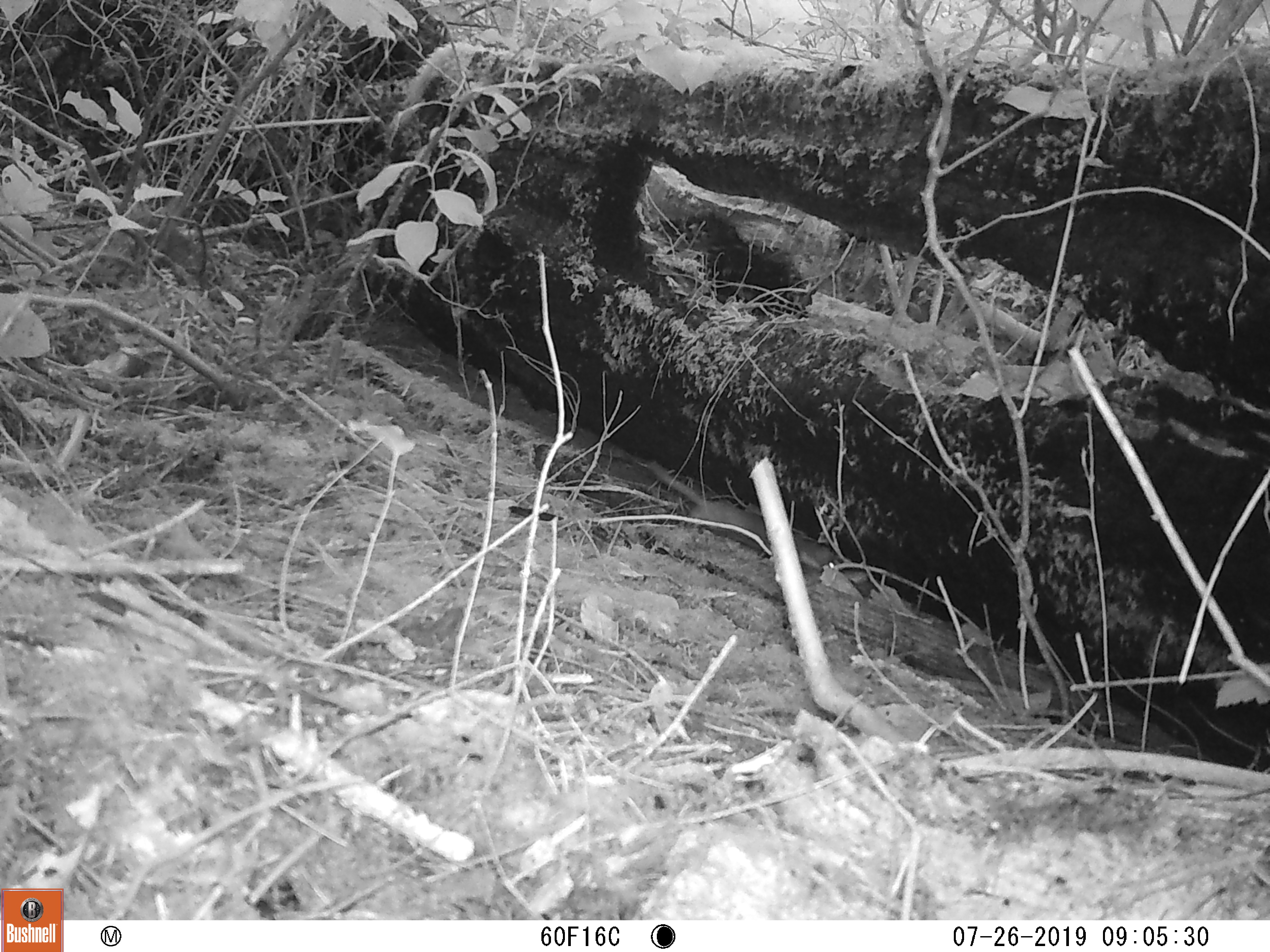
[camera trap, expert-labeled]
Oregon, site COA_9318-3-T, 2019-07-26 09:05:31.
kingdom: Animalia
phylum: Chordata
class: Mammalia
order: Carnivora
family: Mustelidae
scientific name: Mustelidae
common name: weasel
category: weasel family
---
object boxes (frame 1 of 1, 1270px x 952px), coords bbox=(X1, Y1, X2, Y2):
weasel family: bbox=(641, 460, 846, 577)